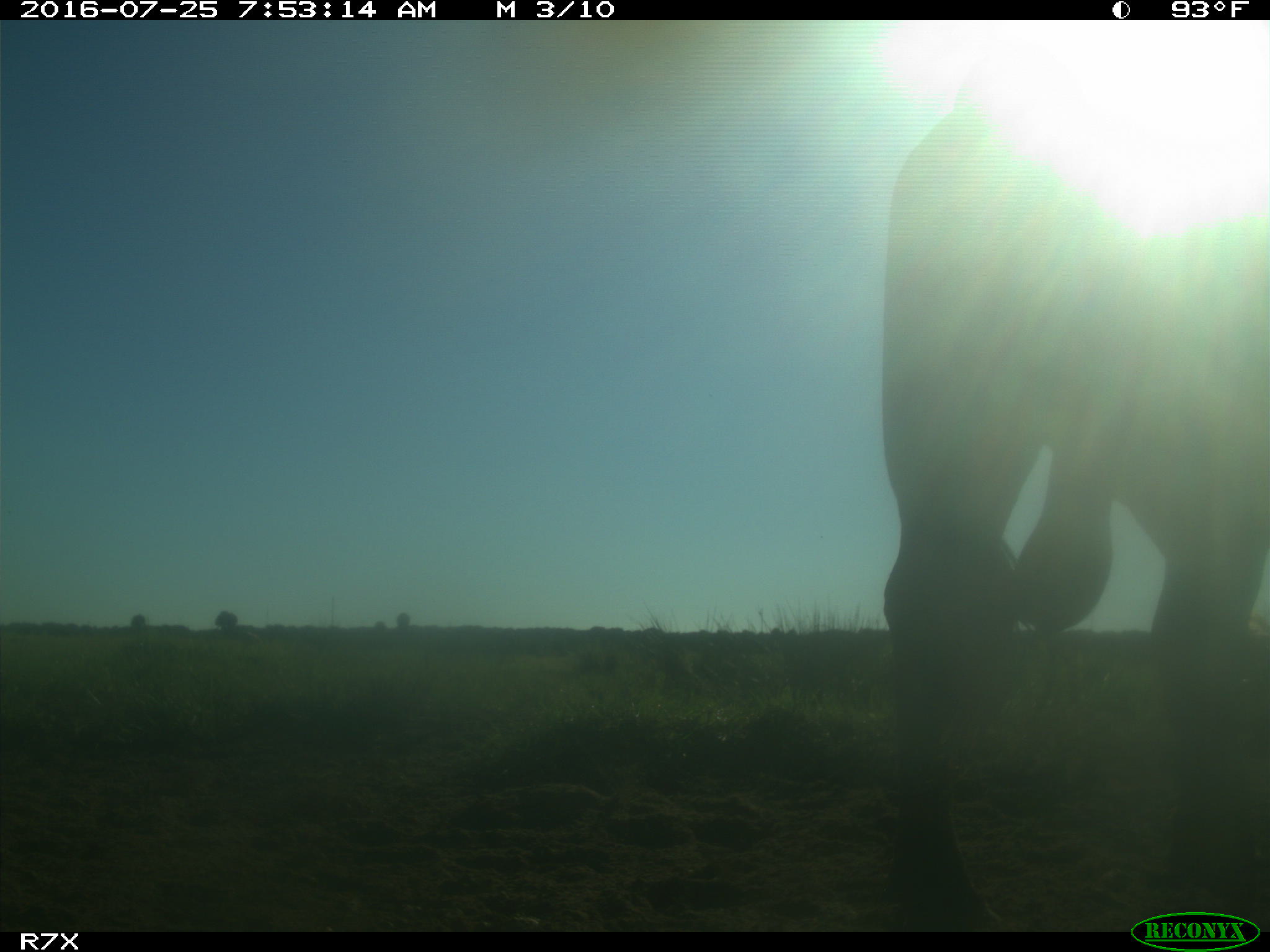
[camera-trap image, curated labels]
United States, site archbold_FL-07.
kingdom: Animalia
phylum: Chordata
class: Mammalia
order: Artiodactyla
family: Bovidae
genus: Bos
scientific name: Bos taurus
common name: domestic cow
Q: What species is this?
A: Bos taurus (domestic cow).